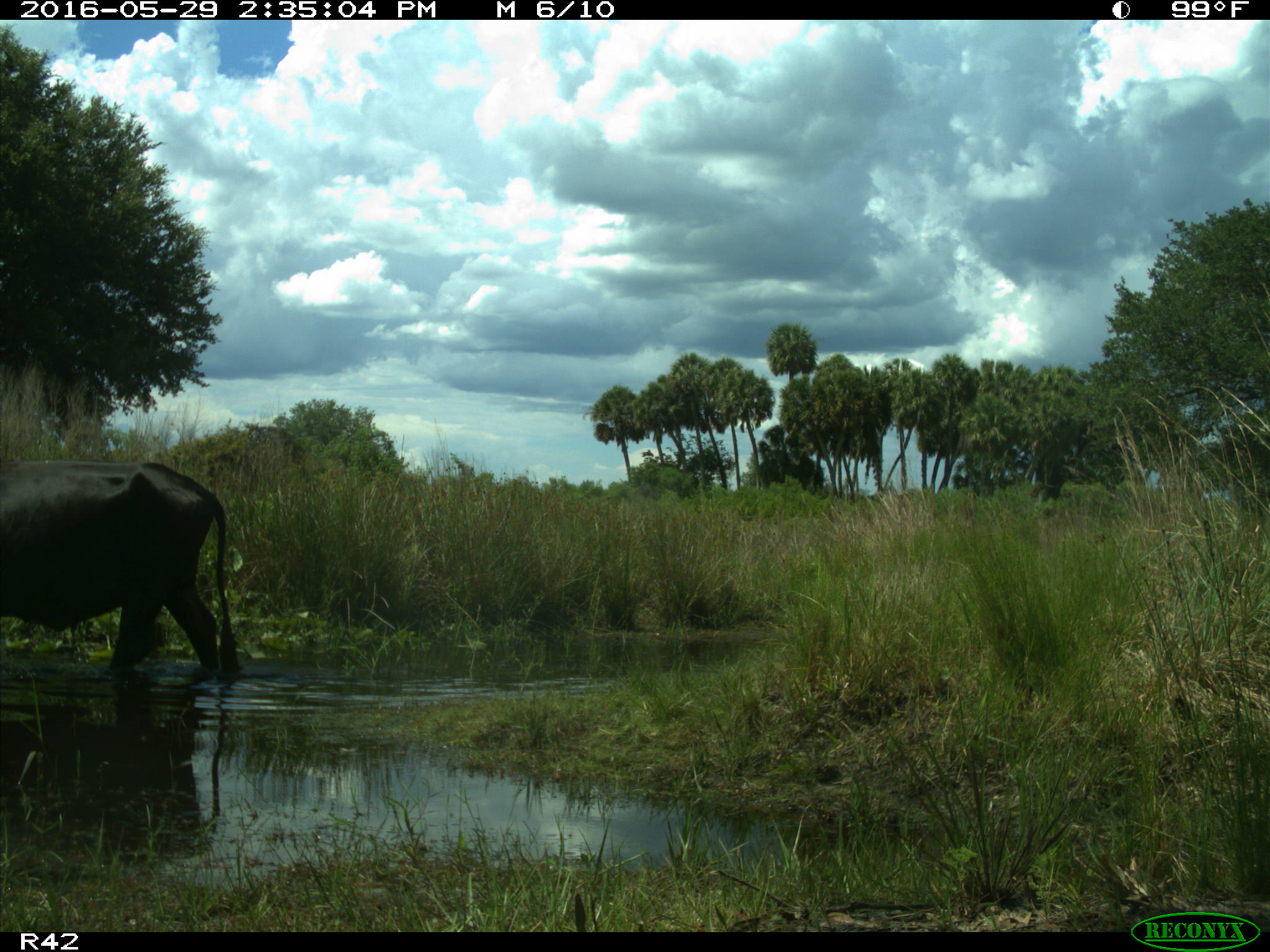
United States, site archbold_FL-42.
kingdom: Animalia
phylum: Chordata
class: Mammalia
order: Artiodactyla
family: Bovidae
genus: Bos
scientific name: Bos taurus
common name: domestic cow